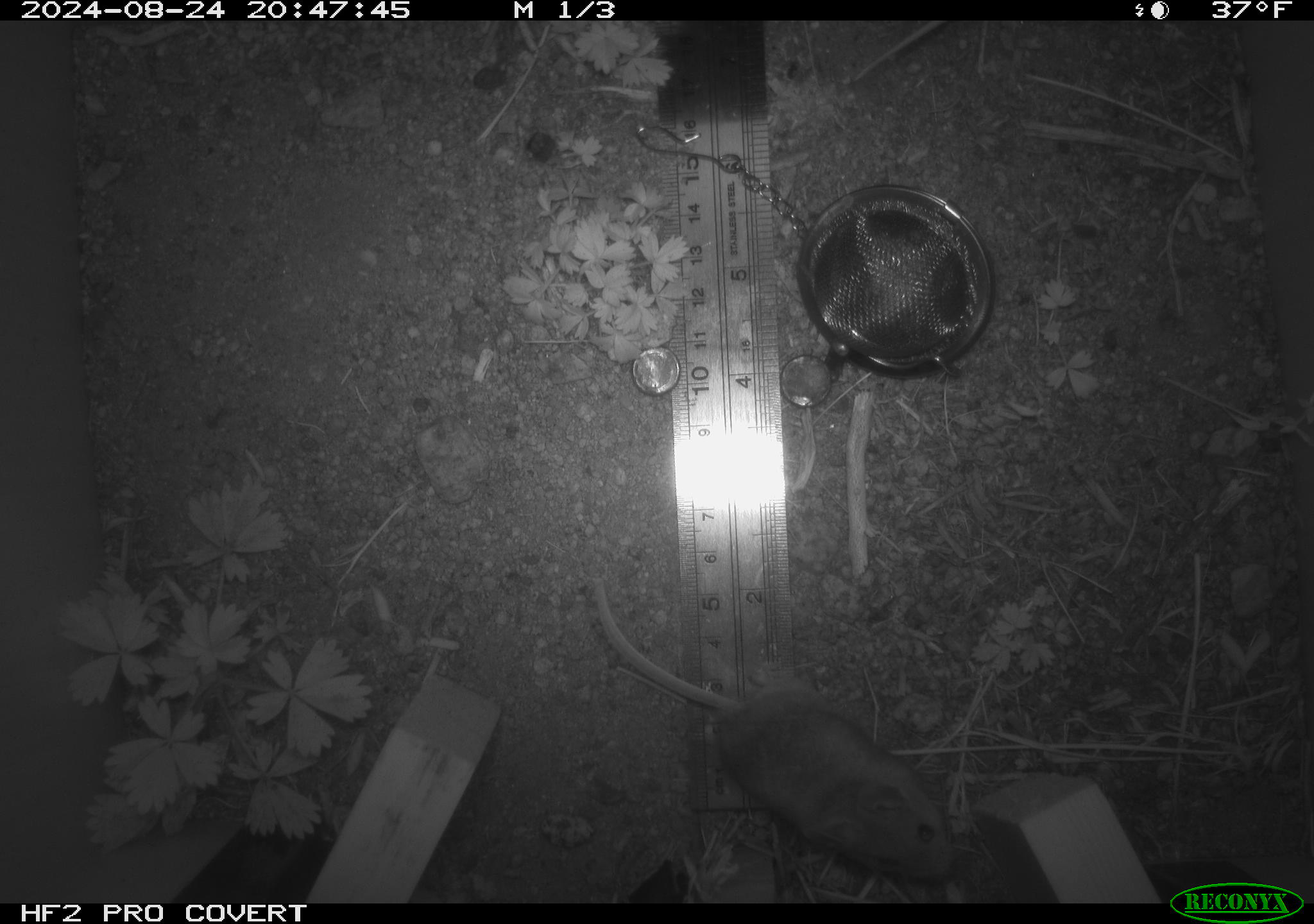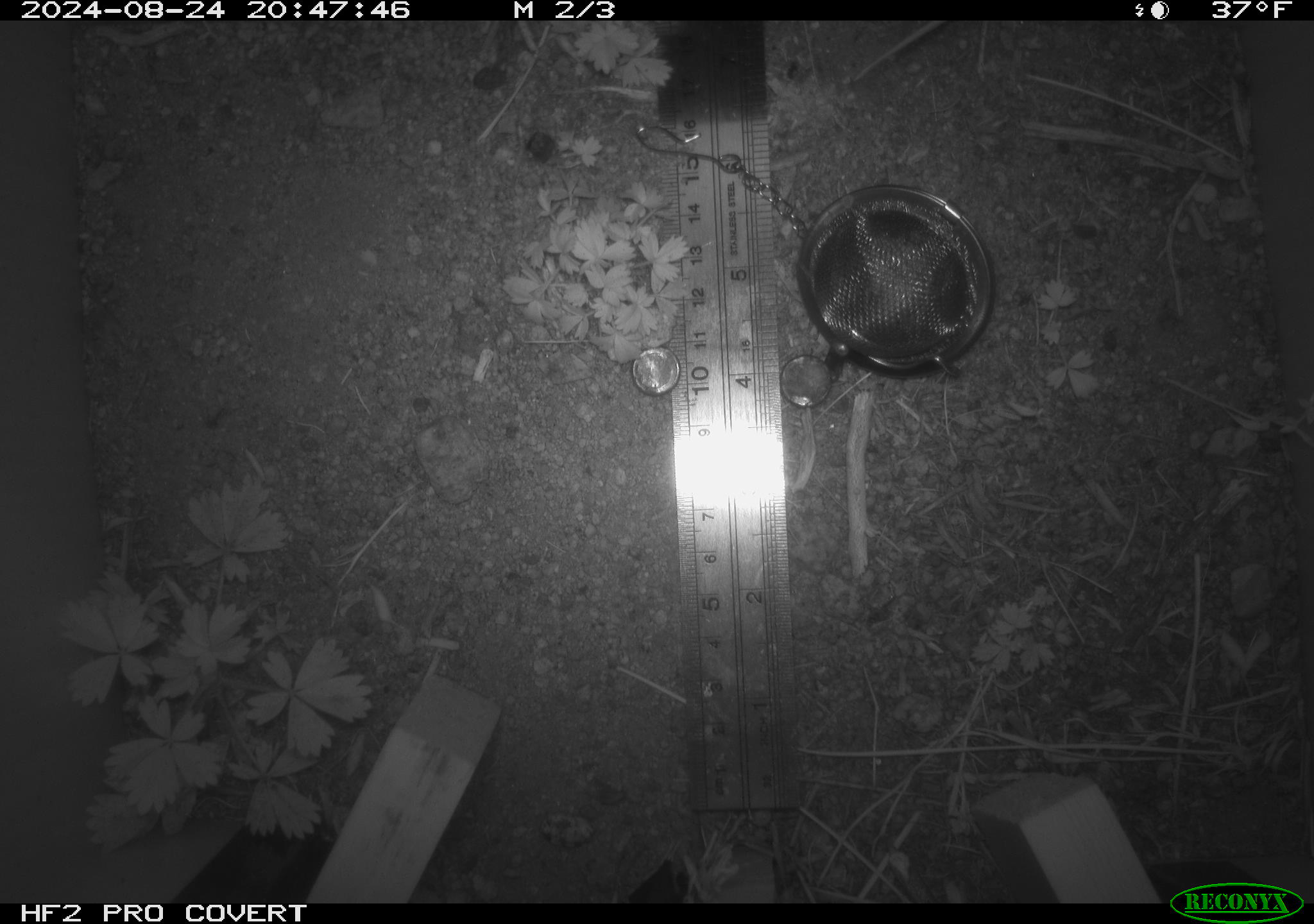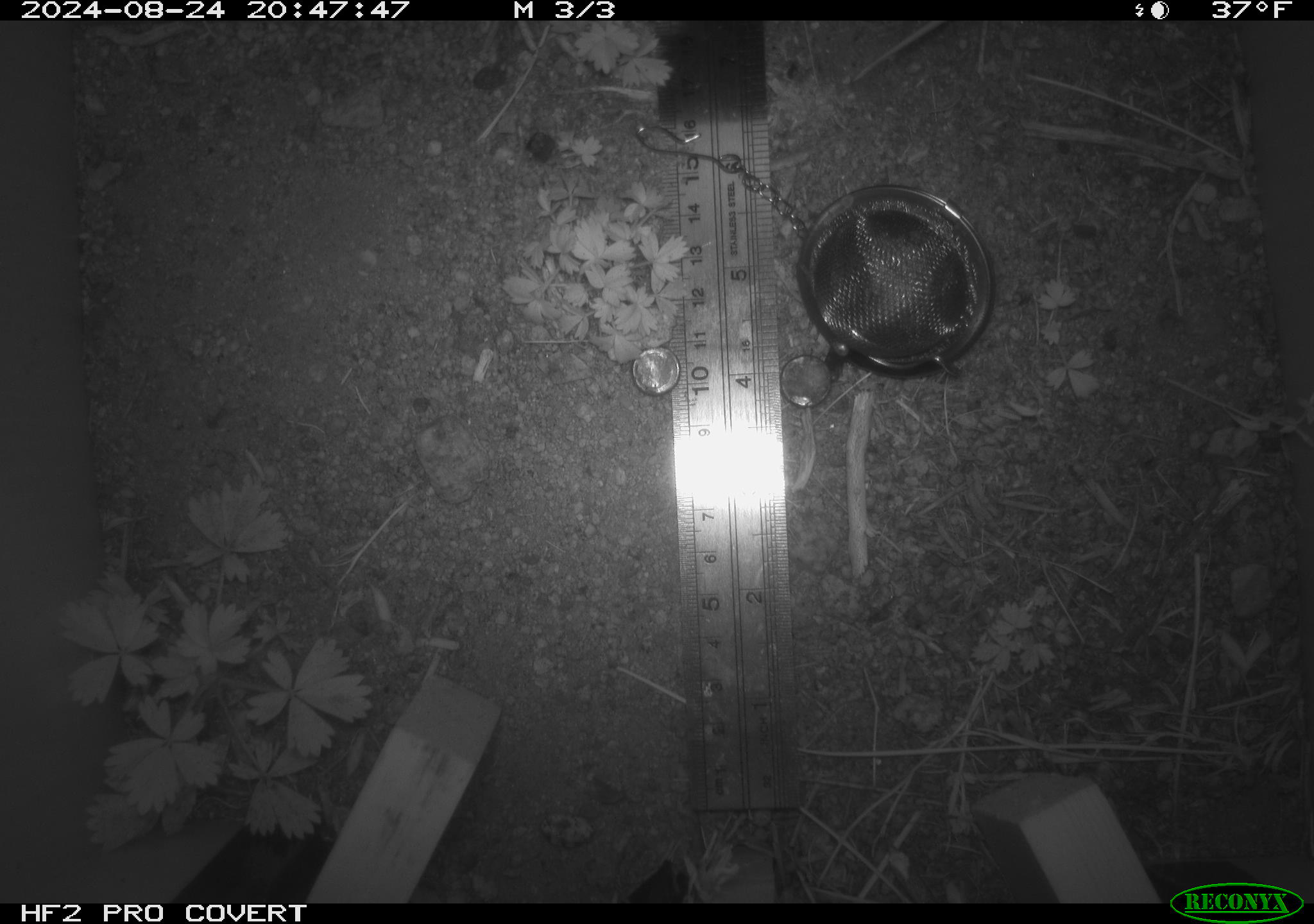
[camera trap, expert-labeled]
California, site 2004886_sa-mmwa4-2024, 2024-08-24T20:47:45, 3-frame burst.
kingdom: Animalia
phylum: Chordata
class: Mammalia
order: Rodentia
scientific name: Rodentia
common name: mouse species